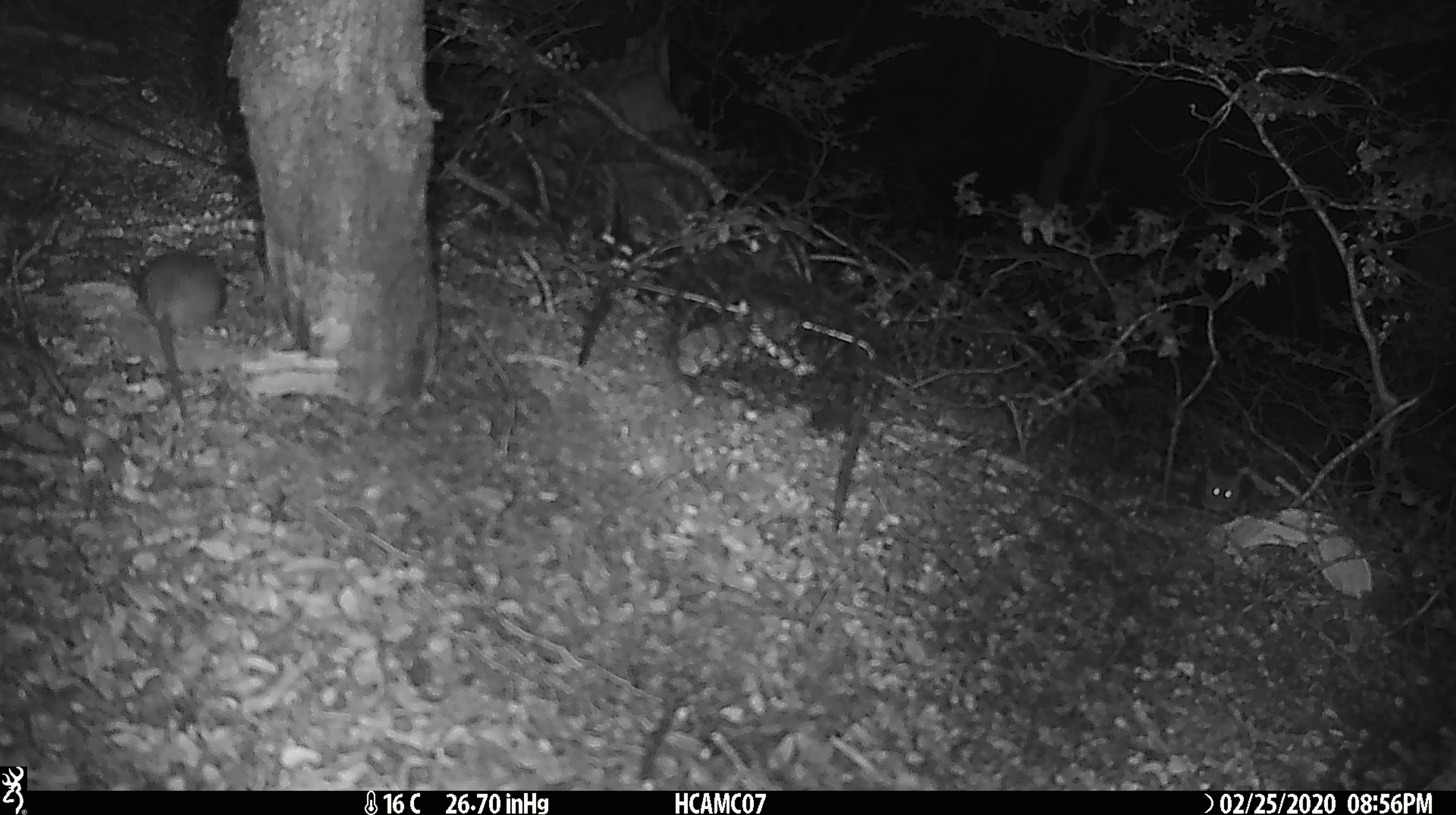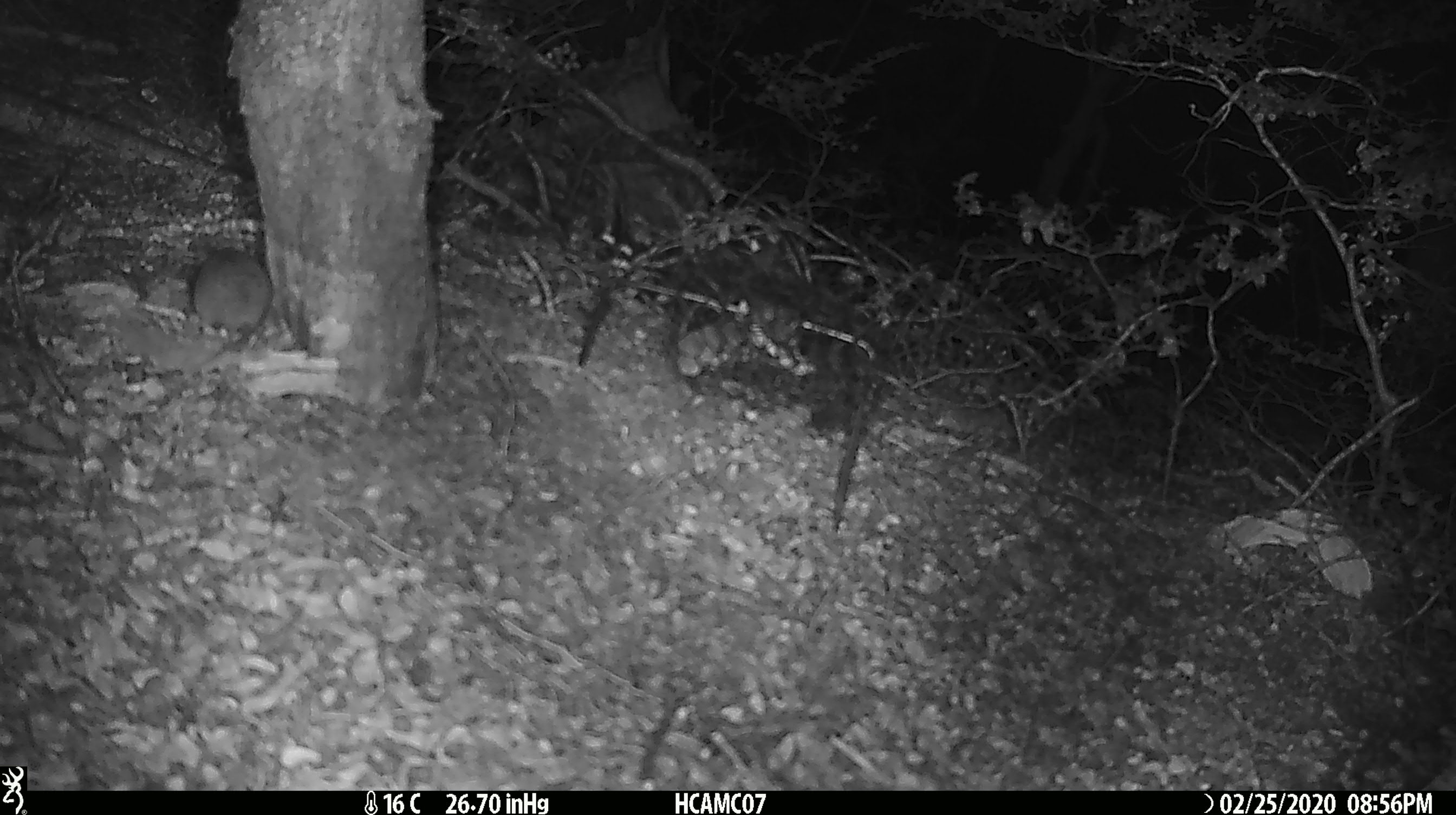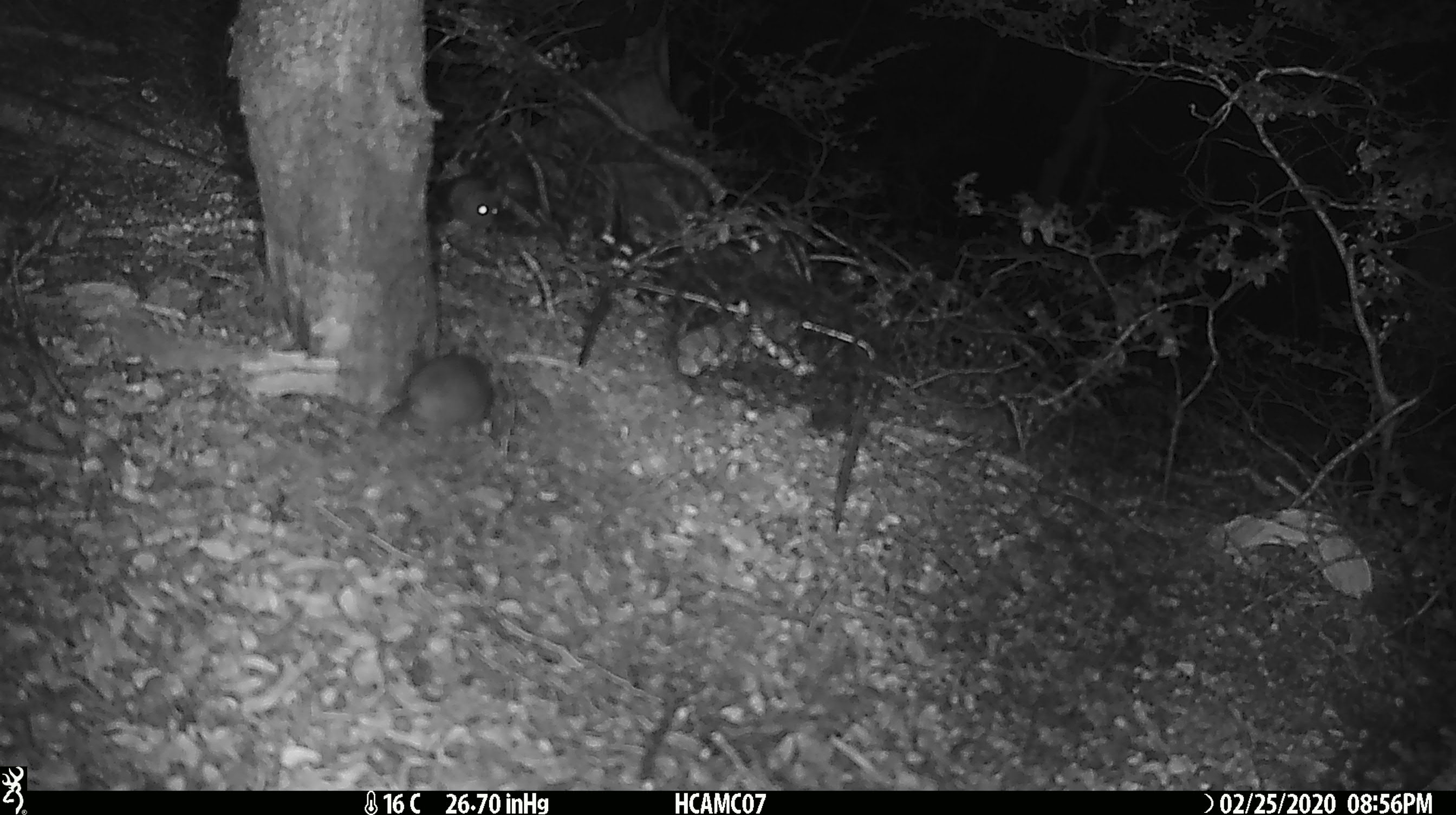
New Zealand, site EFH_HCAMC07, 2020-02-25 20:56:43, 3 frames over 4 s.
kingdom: Animalia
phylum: Chordata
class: Mammalia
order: Rodentia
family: Muridae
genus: Mus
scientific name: Mus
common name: mouse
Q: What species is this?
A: Mouse (Mus).